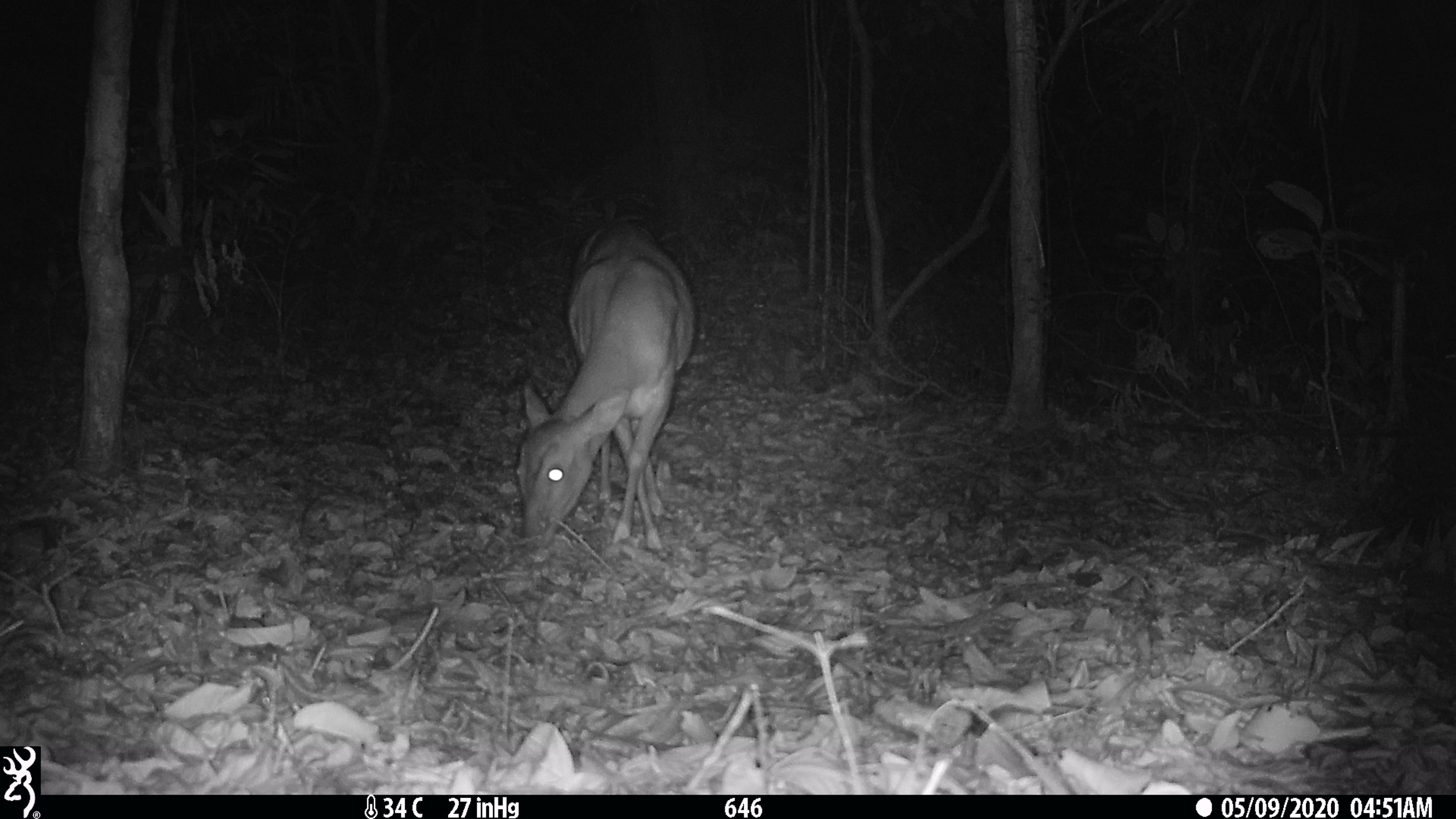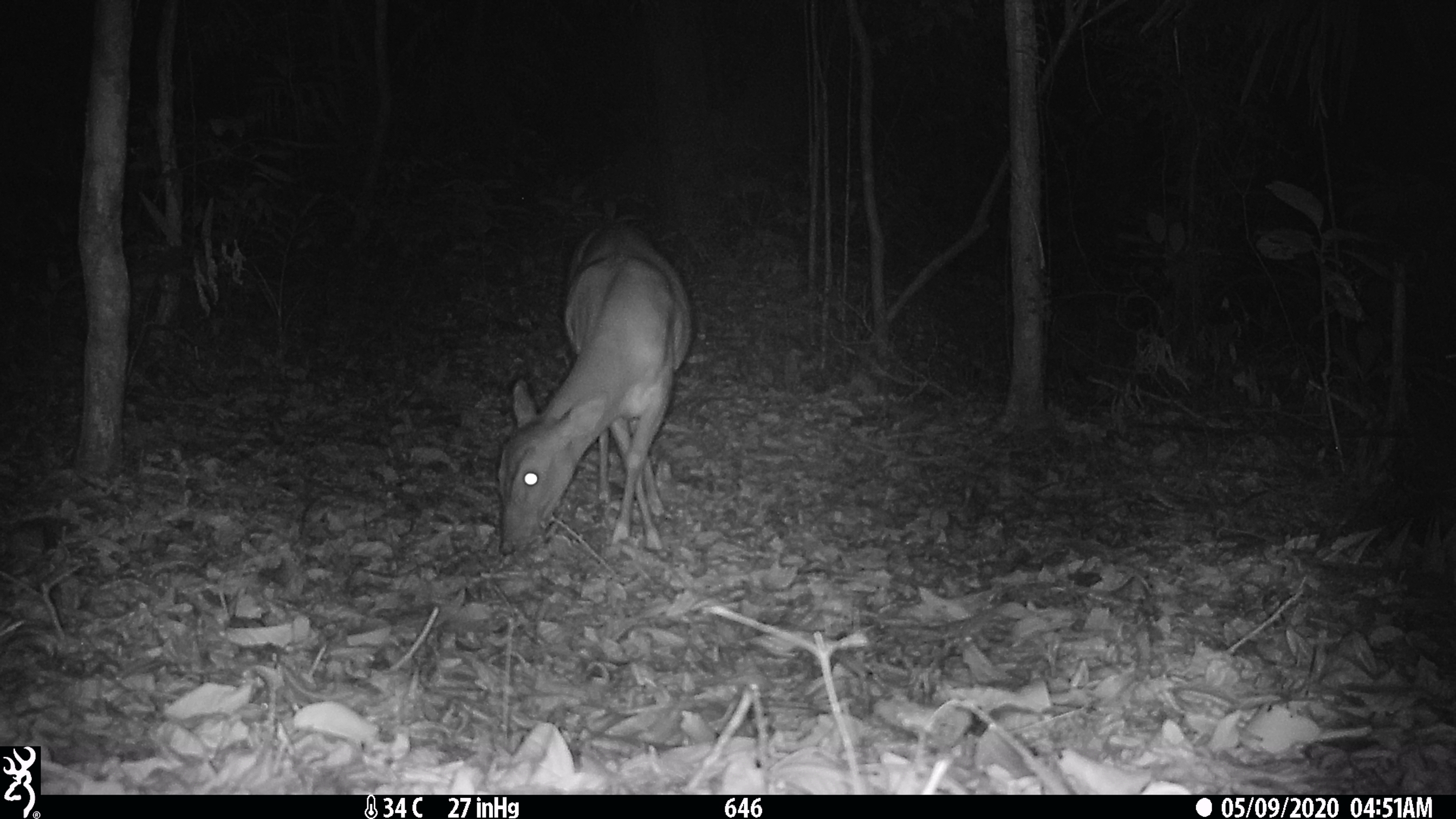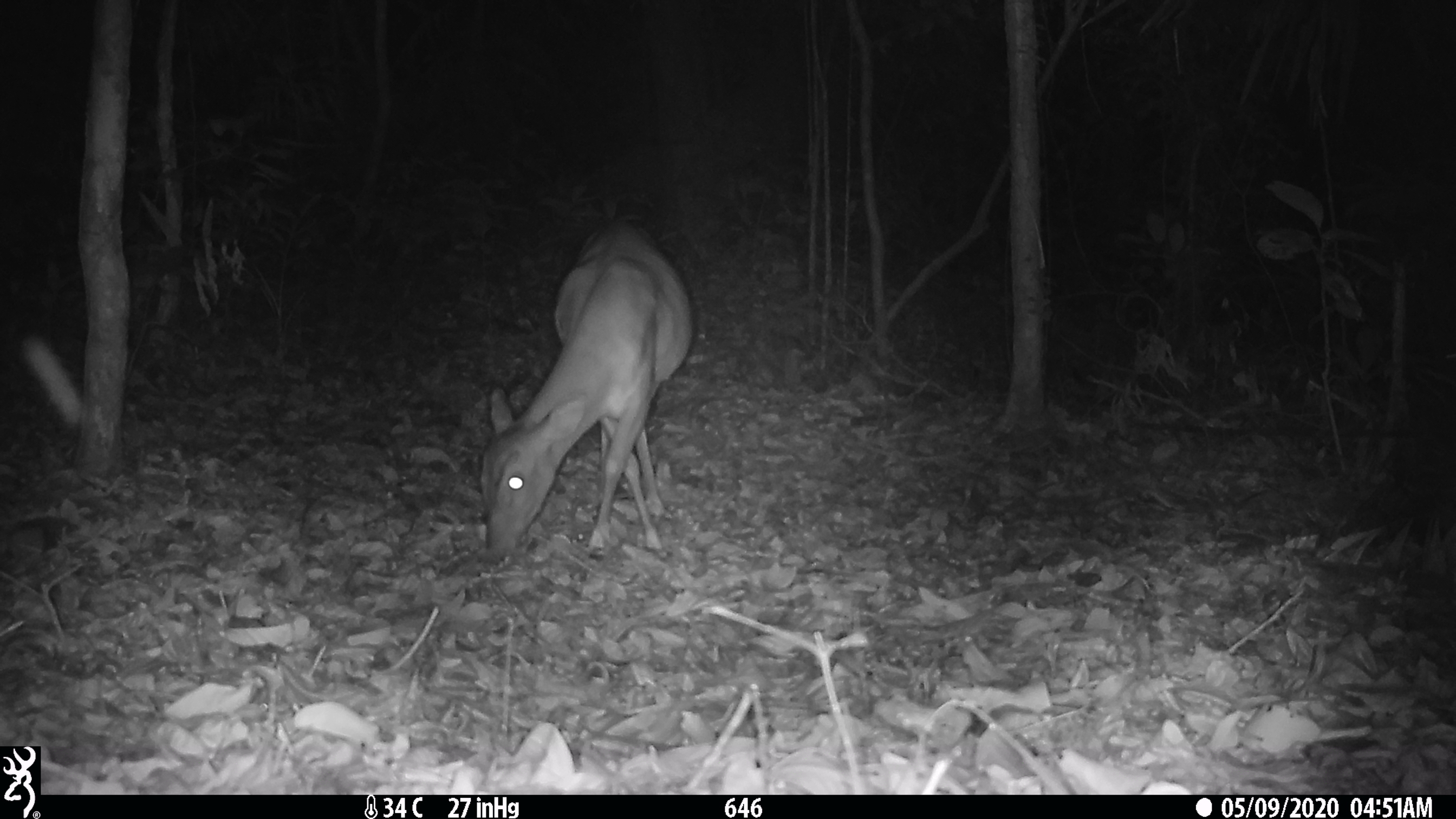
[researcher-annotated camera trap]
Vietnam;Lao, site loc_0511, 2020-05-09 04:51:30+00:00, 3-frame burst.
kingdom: Animalia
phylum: Chordata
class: Mammalia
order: Artiodactyla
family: Cervidae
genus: Muntiacus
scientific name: Muntiacus vuquangensis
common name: large-antlered muntjac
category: large antlered muntjac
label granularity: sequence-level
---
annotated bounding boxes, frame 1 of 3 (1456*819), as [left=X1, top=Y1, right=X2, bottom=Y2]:
large antlered muntjac: [left=512, top=216, right=696, bottom=552]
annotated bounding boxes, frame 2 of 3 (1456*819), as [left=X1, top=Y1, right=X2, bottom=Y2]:
large antlered muntjac: [left=492, top=216, right=696, bottom=555]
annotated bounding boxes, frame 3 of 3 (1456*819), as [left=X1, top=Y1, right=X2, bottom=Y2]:
large antlered muntjac: [left=476, top=216, right=696, bottom=558]